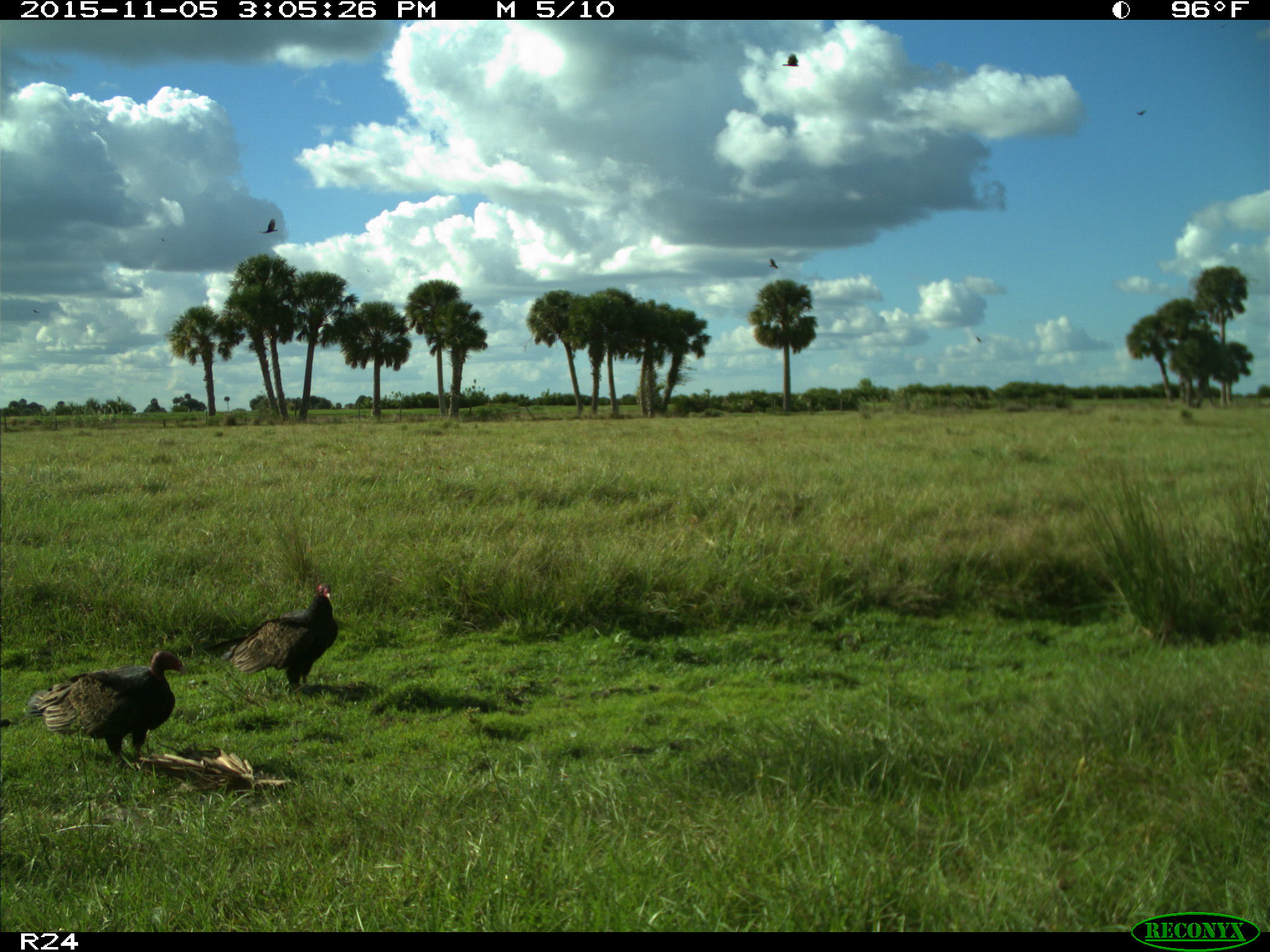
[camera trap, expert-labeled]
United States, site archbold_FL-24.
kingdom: Animalia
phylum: Chordata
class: Aves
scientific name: Aves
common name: birds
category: unidentified bird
Unidentified bird (birds) (Aves).